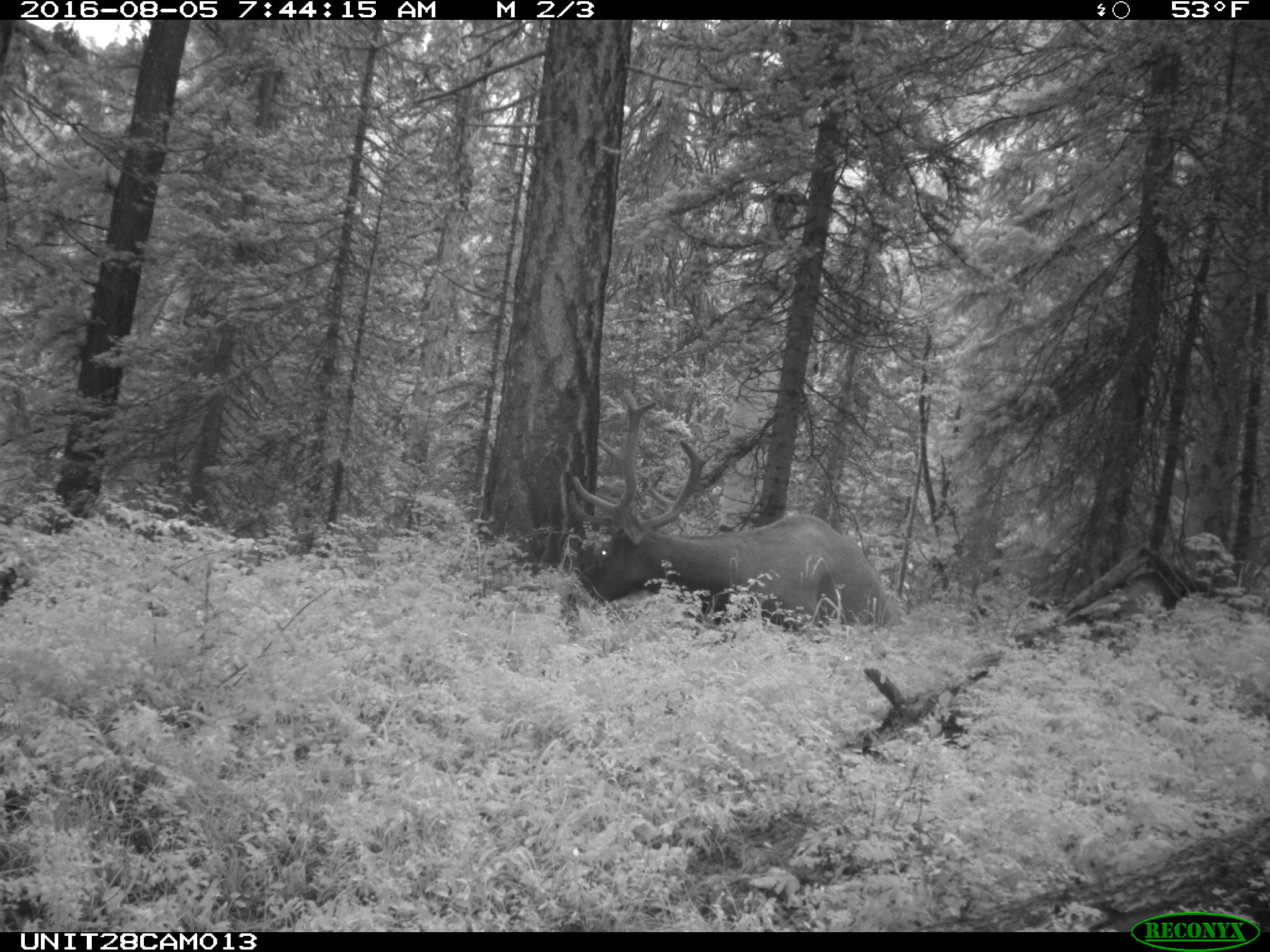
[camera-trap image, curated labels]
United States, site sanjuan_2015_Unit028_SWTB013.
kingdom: Animalia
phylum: Chordata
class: Mammalia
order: Artiodactyla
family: Cervidae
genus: Cervus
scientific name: Cervus elaphus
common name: red deer